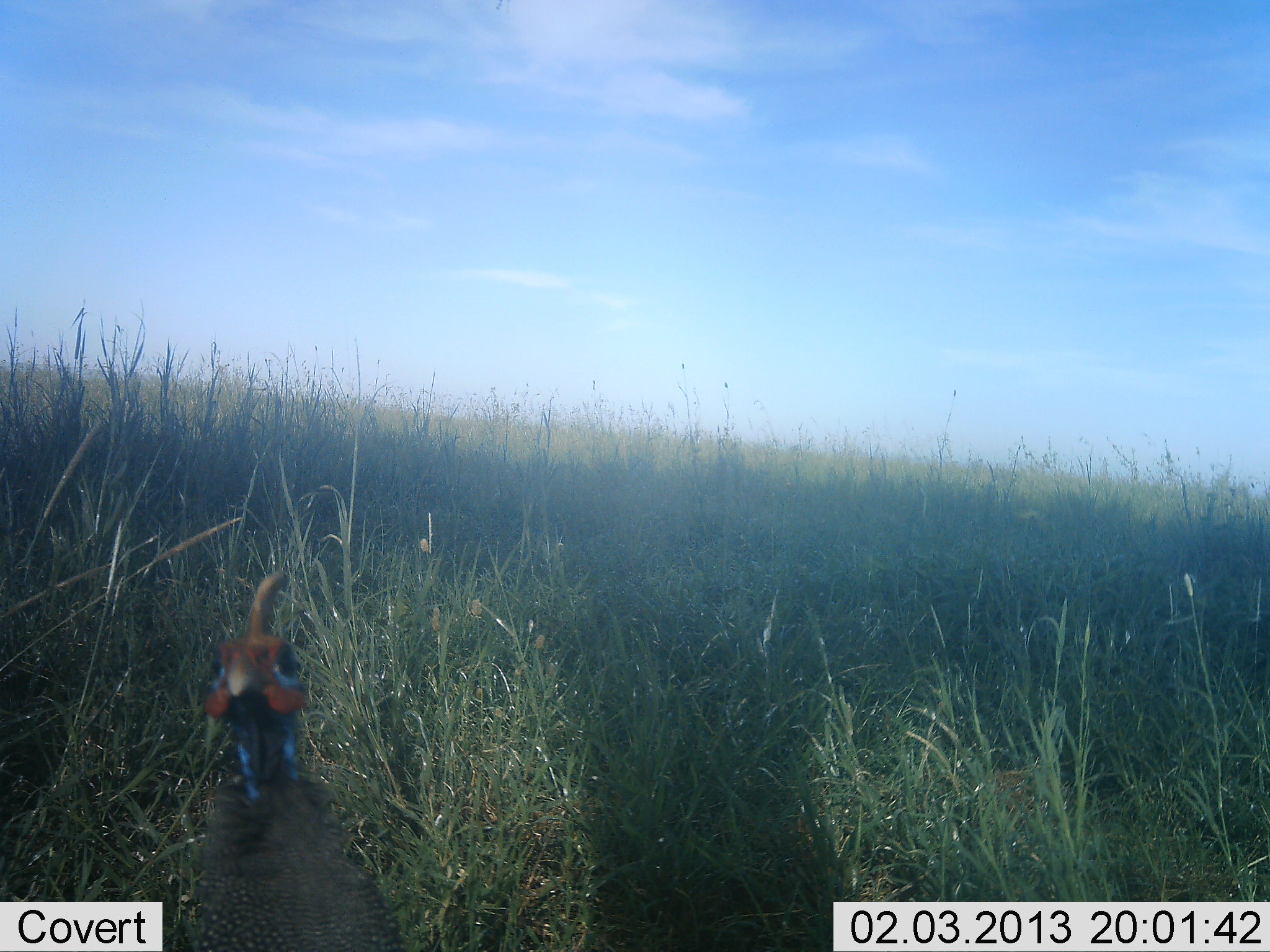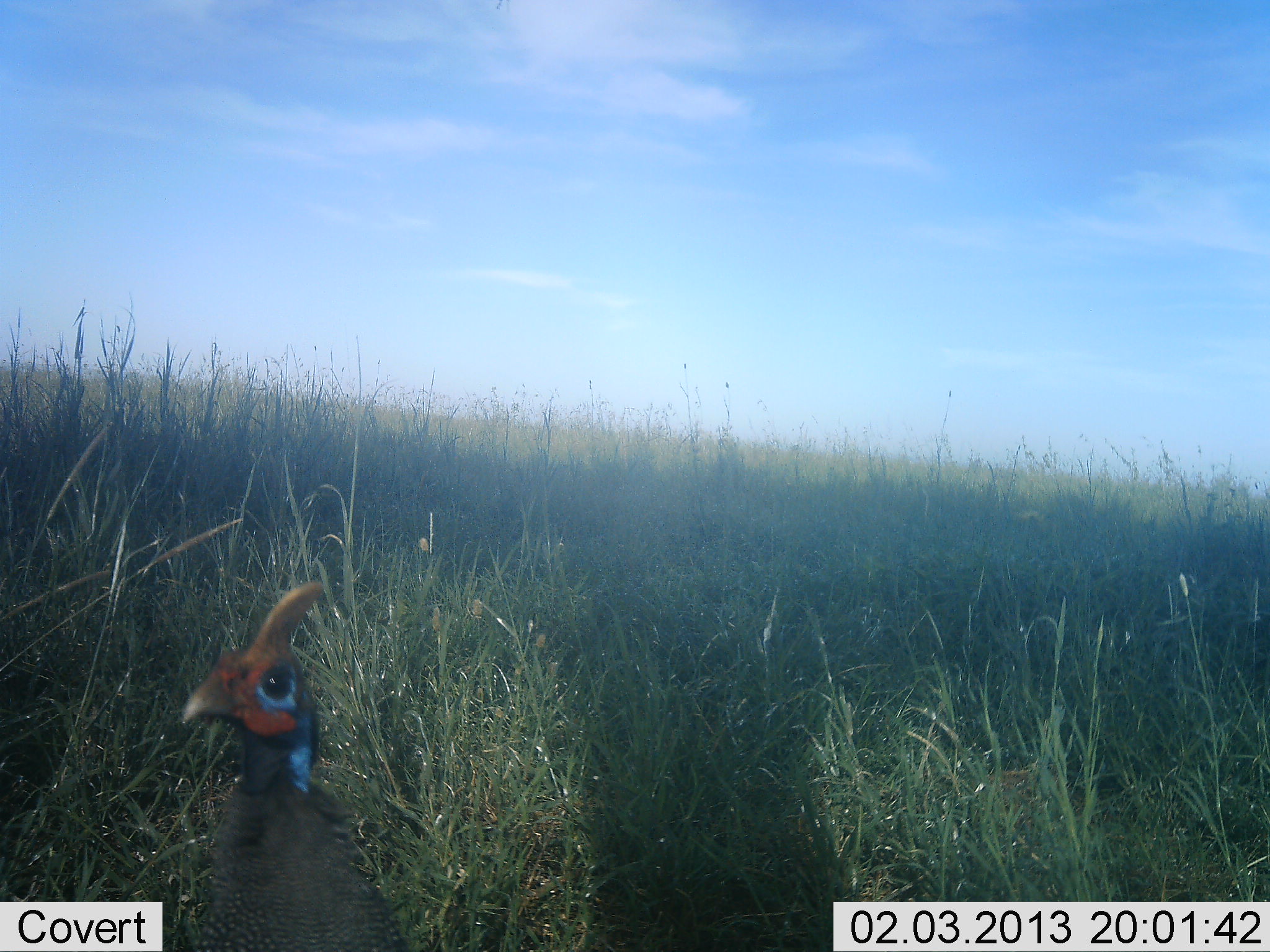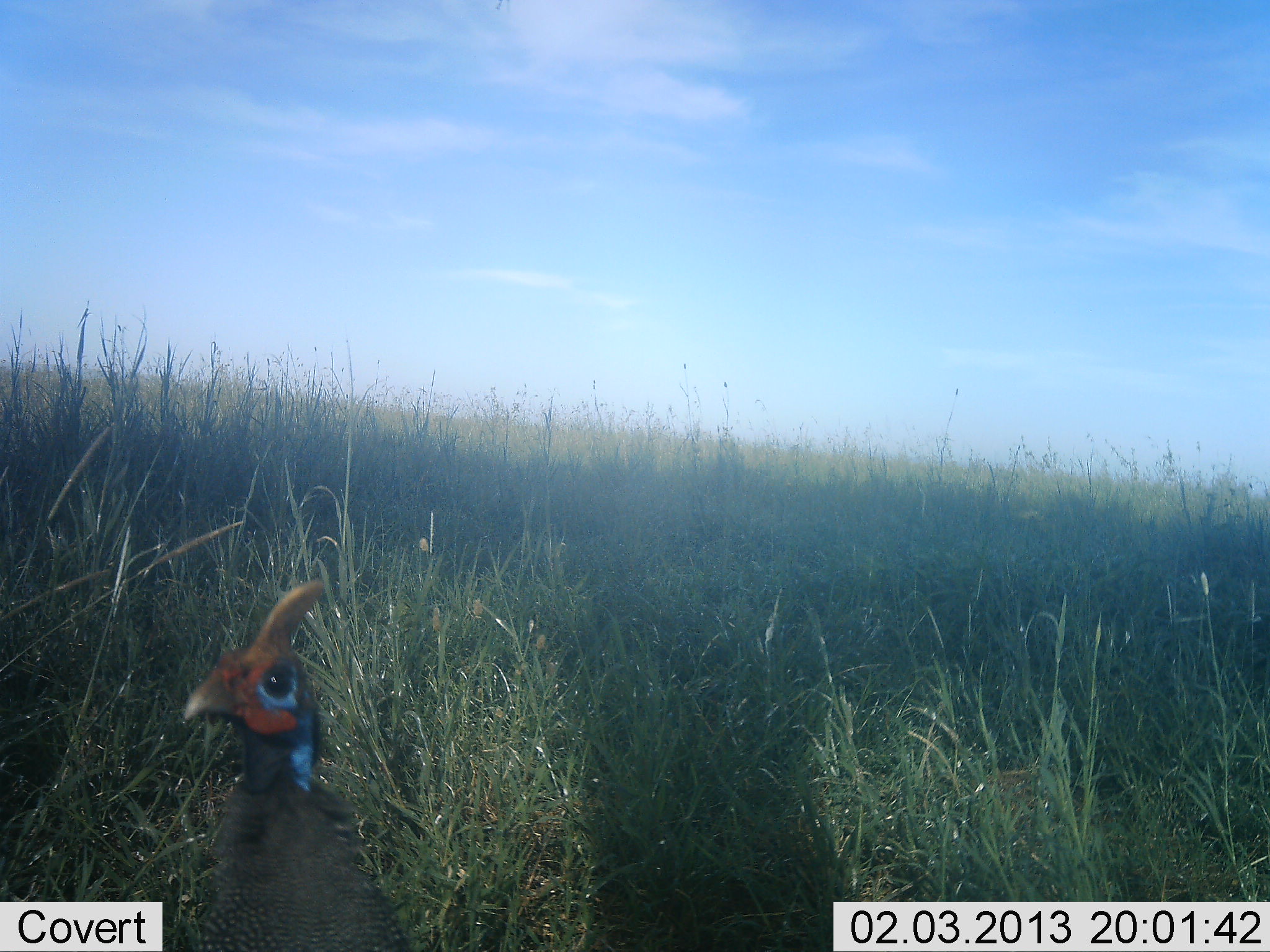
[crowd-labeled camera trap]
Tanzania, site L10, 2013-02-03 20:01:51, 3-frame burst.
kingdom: Animalia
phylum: Chordata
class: Aves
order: Galliformes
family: Numididae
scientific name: Numididae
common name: guinea fowl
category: guineafowl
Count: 1.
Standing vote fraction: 94%.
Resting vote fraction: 0%.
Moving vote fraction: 6%.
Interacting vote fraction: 0%.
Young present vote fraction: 0%.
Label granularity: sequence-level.